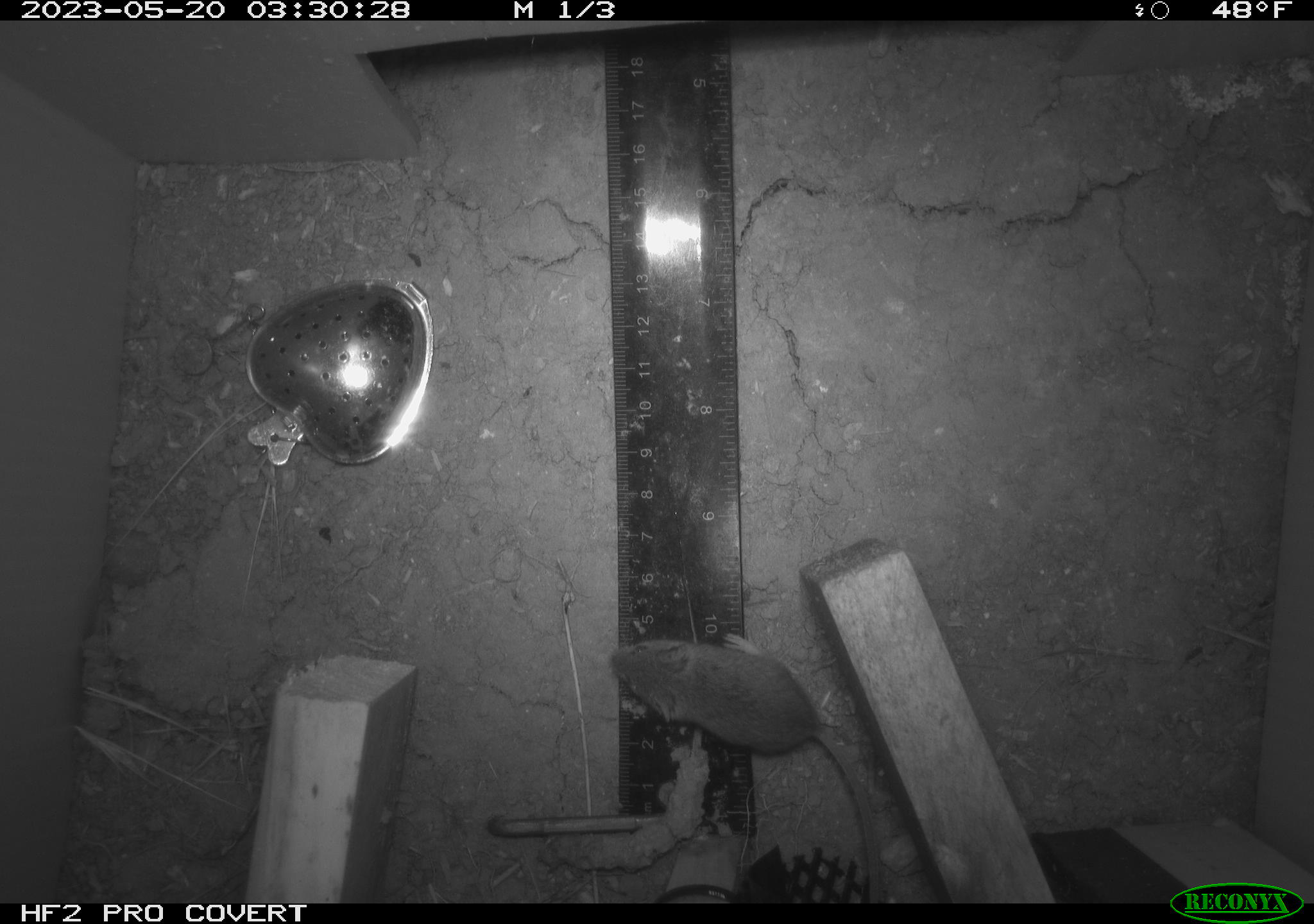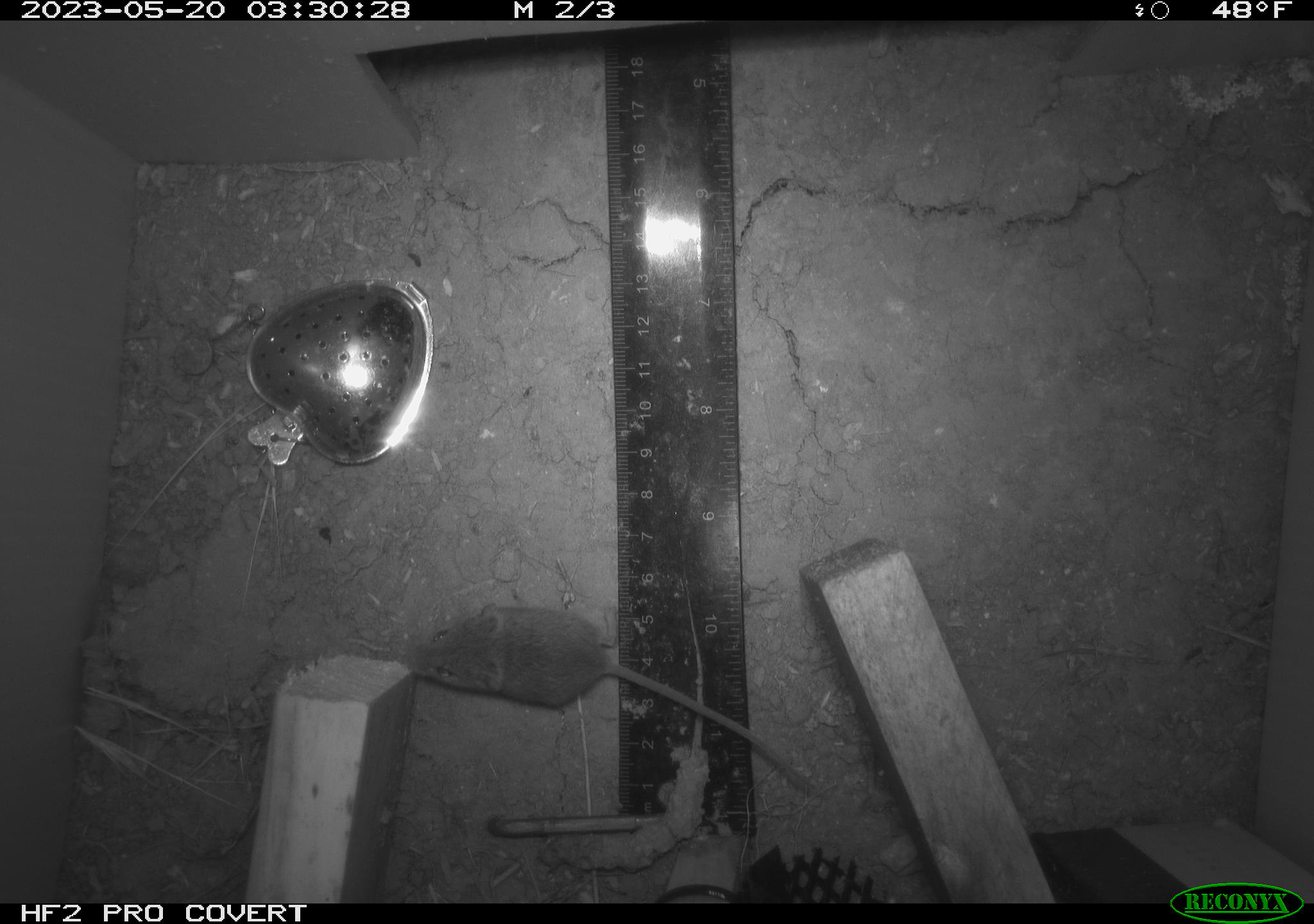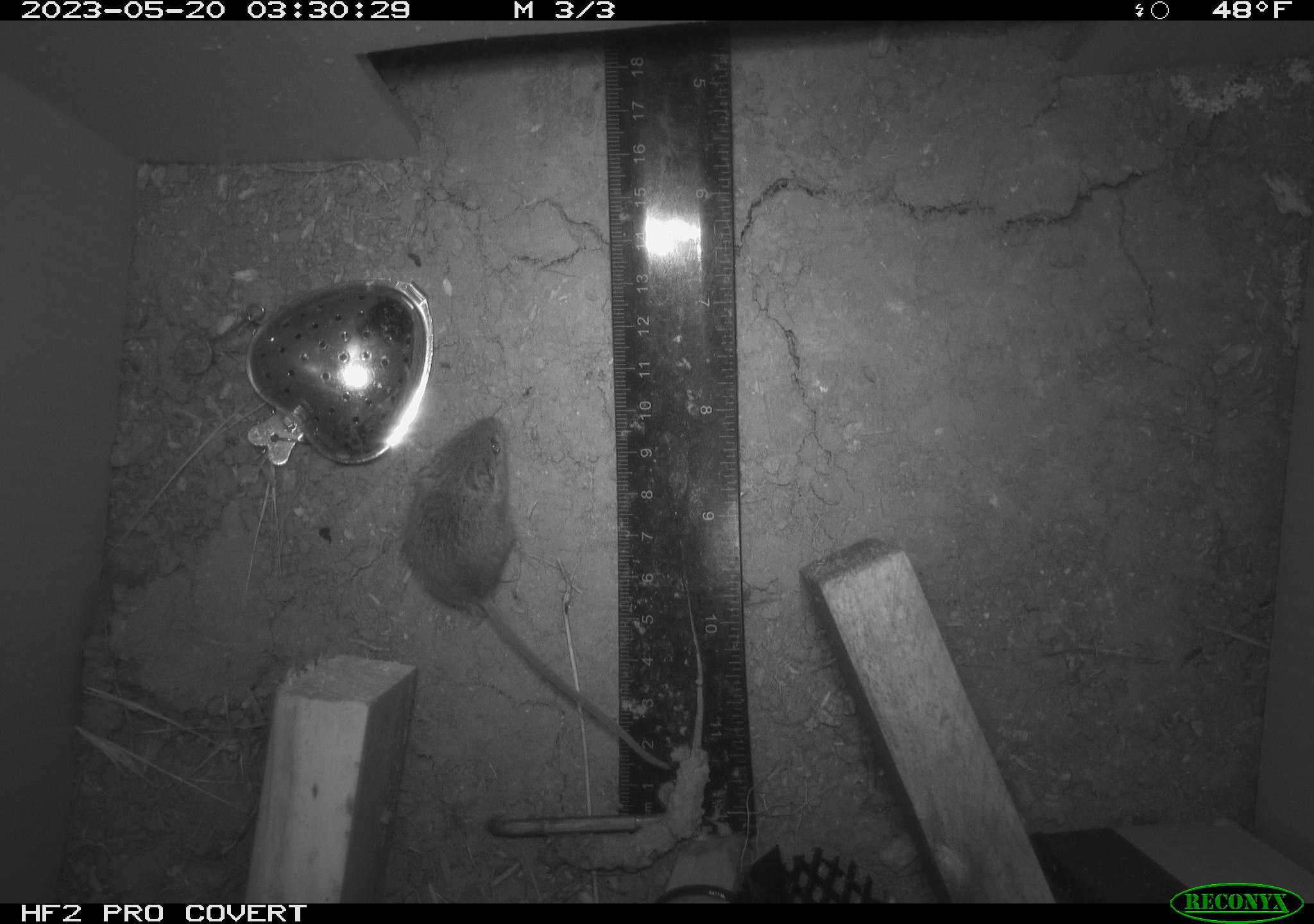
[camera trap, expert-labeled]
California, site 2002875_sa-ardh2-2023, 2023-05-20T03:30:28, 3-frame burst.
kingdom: Animalia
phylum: Chordata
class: Mammalia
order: Rodentia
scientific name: Rodentia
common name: mouse species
Mouse species (Rodentia).